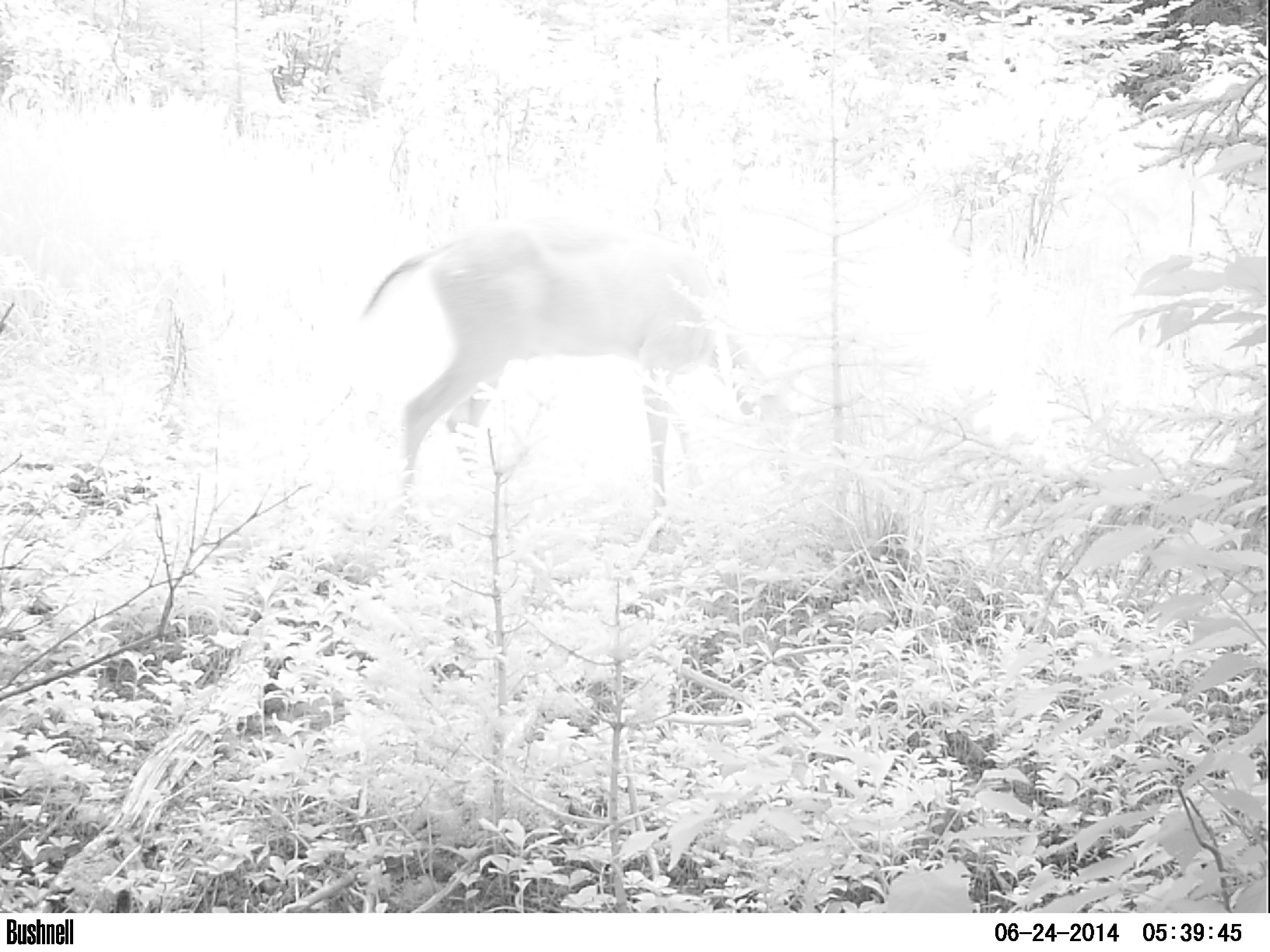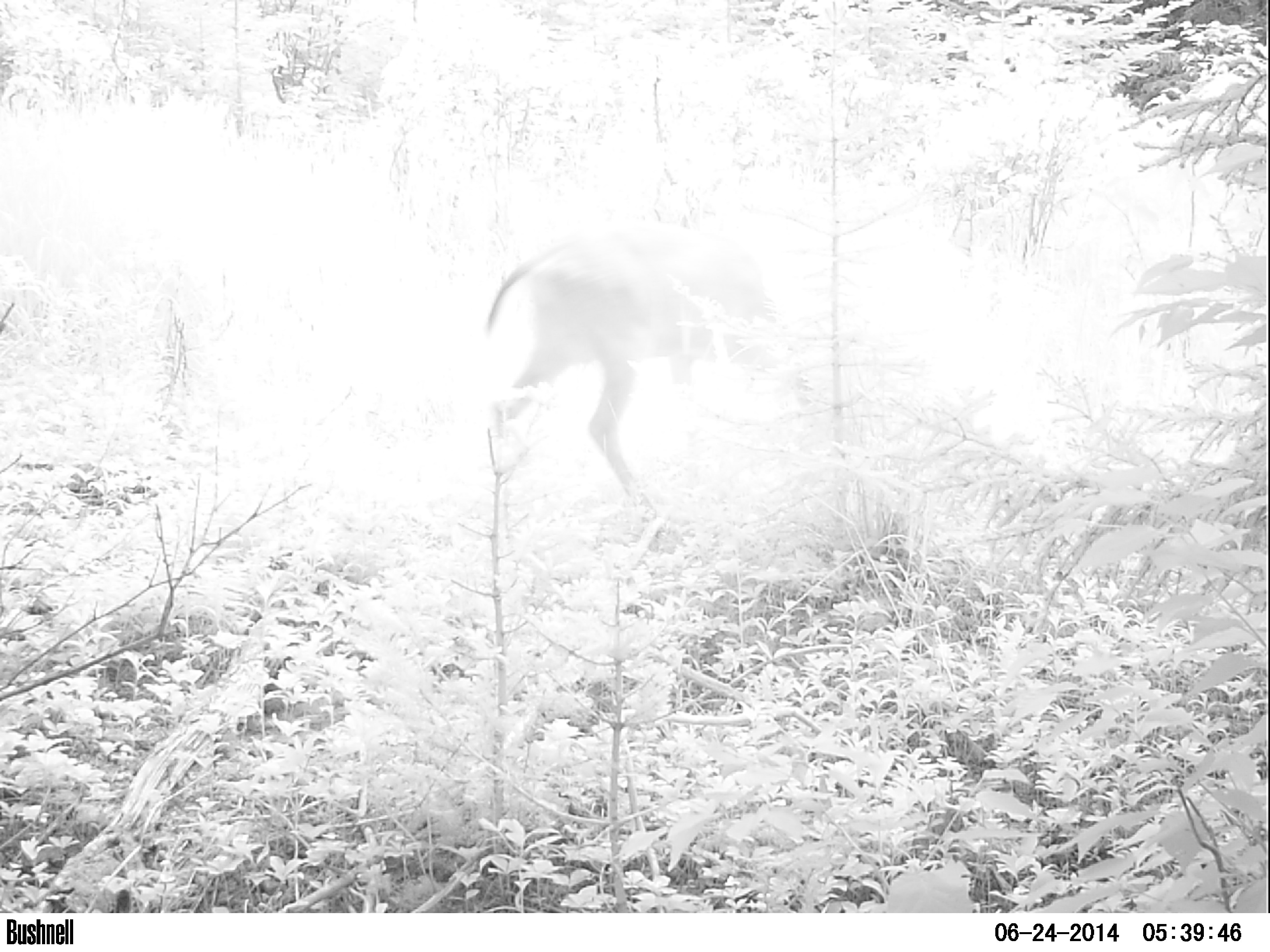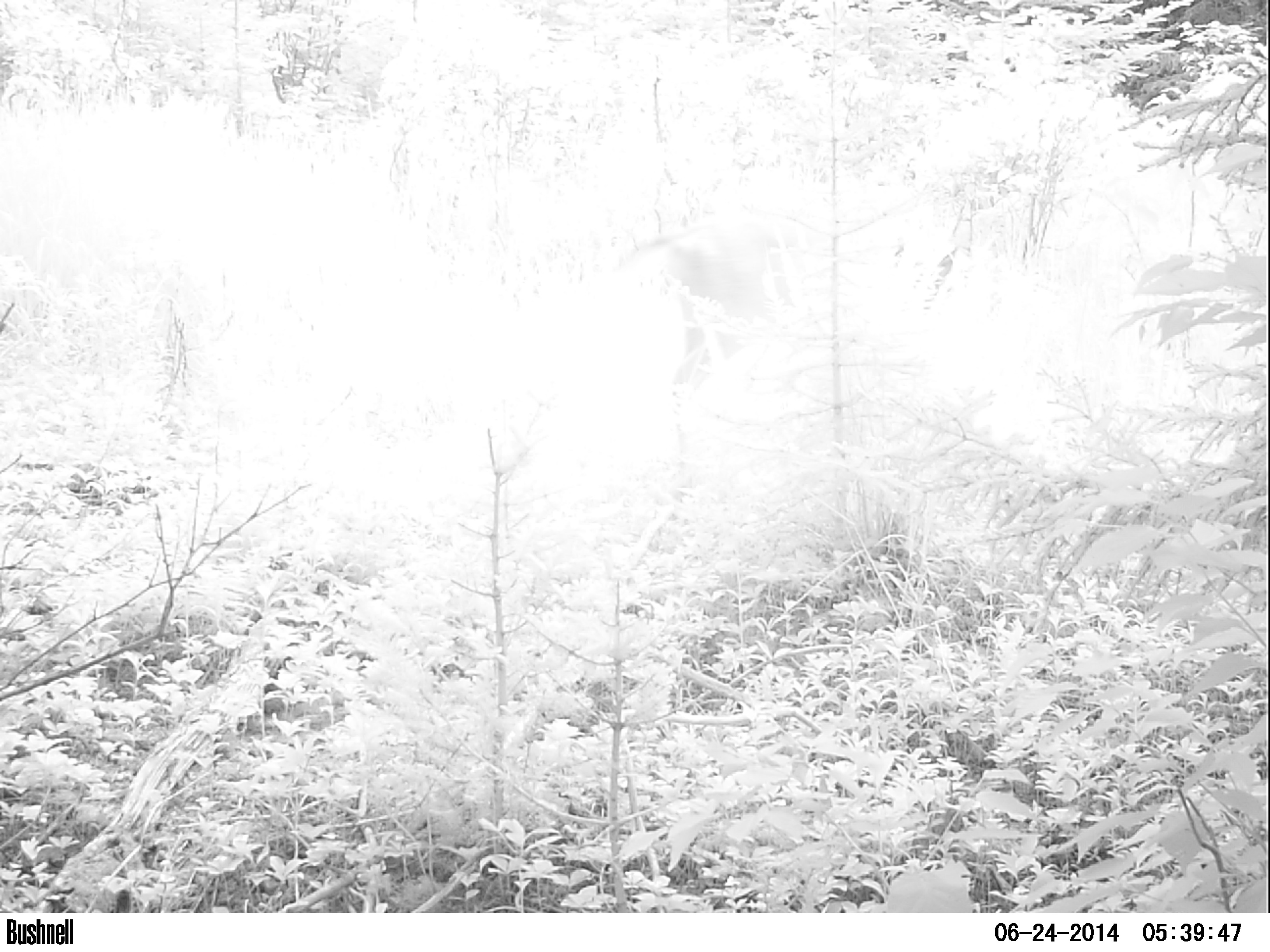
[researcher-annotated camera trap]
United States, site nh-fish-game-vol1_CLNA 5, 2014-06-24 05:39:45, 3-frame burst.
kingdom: Animalia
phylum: Chordata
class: Mammalia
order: Artiodactyla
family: Cervidae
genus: Odocoileus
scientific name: Odocoileus virginianus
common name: white-tailed deer